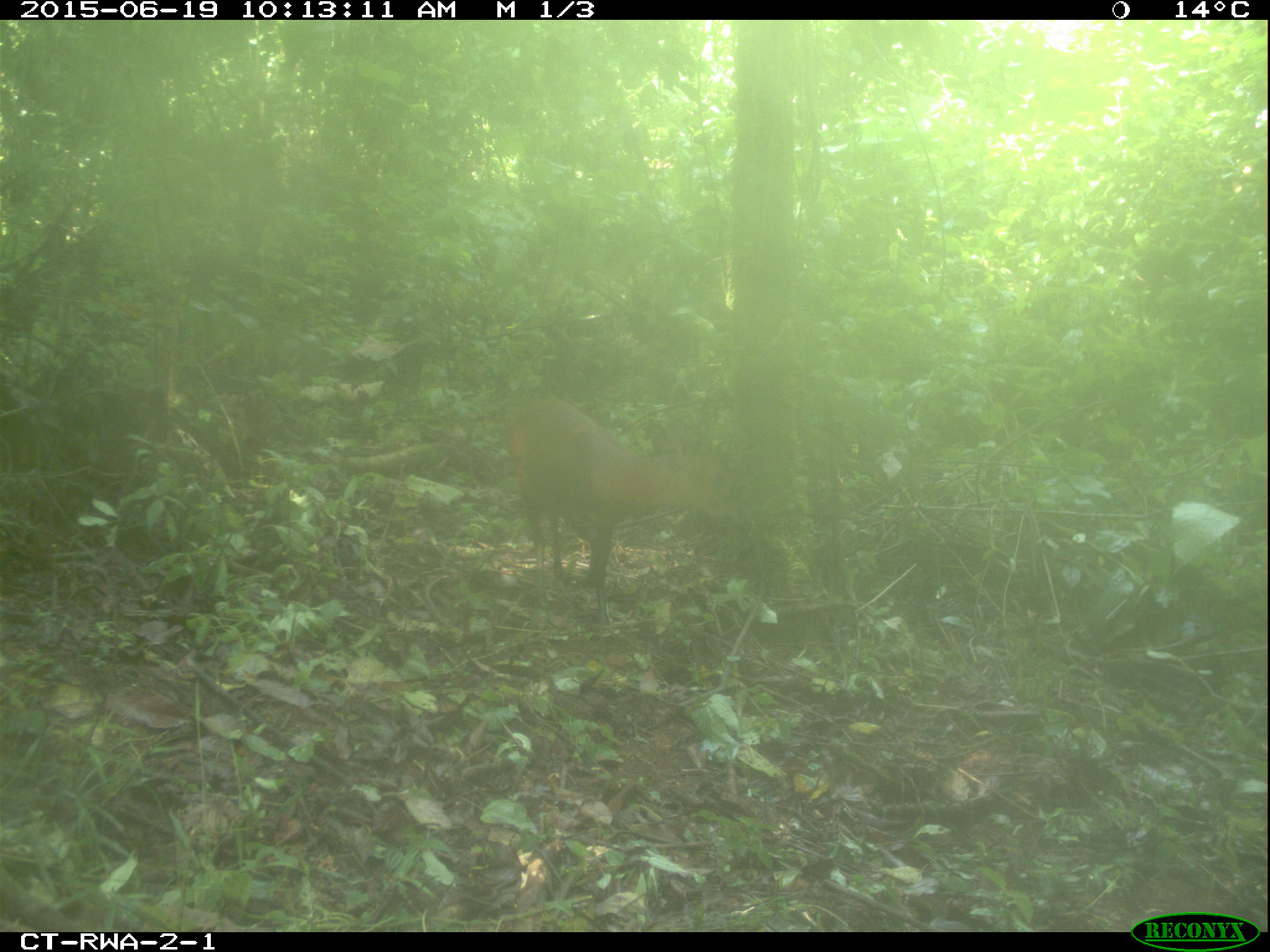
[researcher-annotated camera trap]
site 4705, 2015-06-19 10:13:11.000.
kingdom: Animalia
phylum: Chordata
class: Mammalia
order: Artiodactyla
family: Bovidae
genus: Cephalophus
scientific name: Cephalophus nigrifrons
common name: black-fronted duiker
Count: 1.